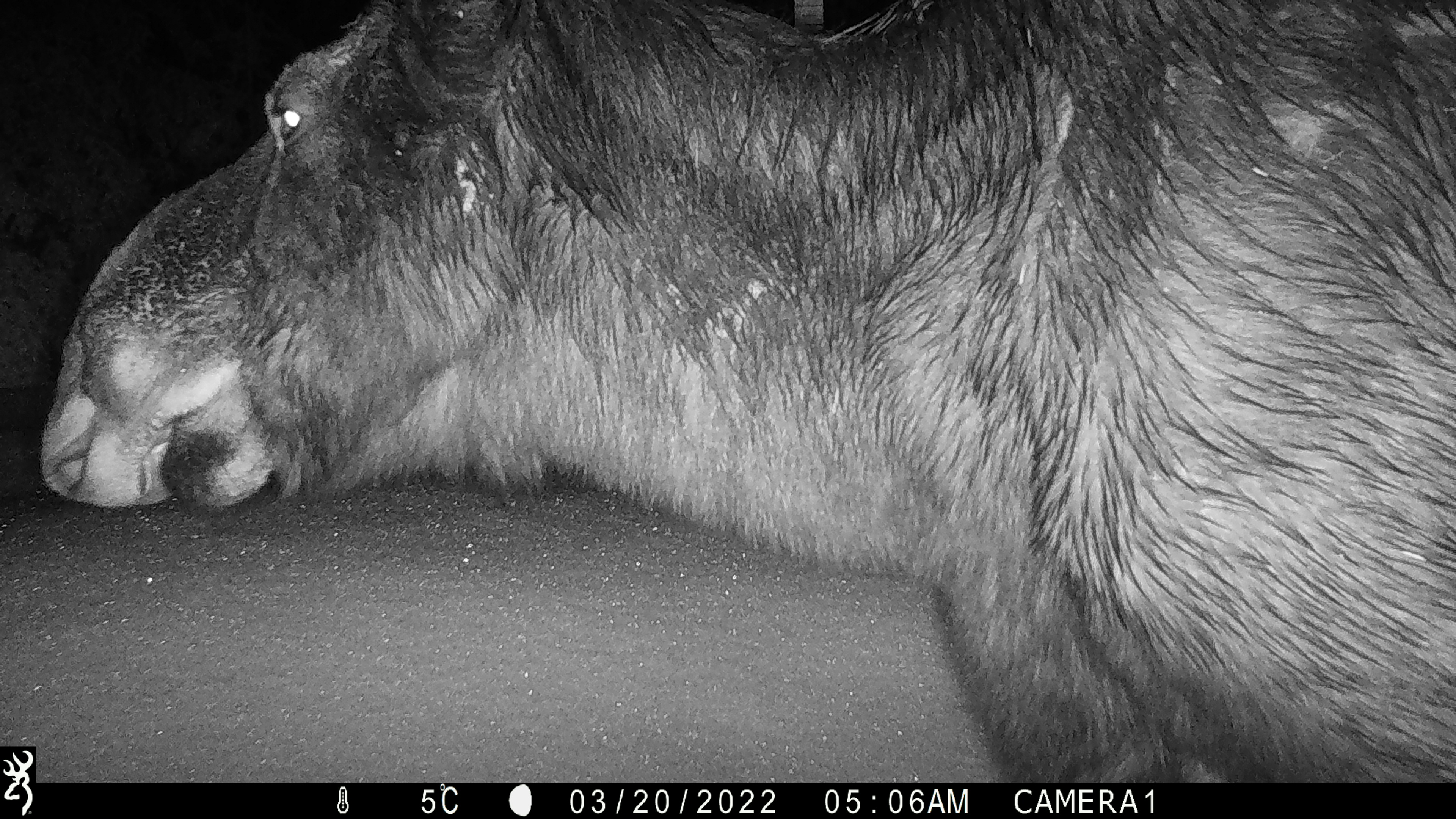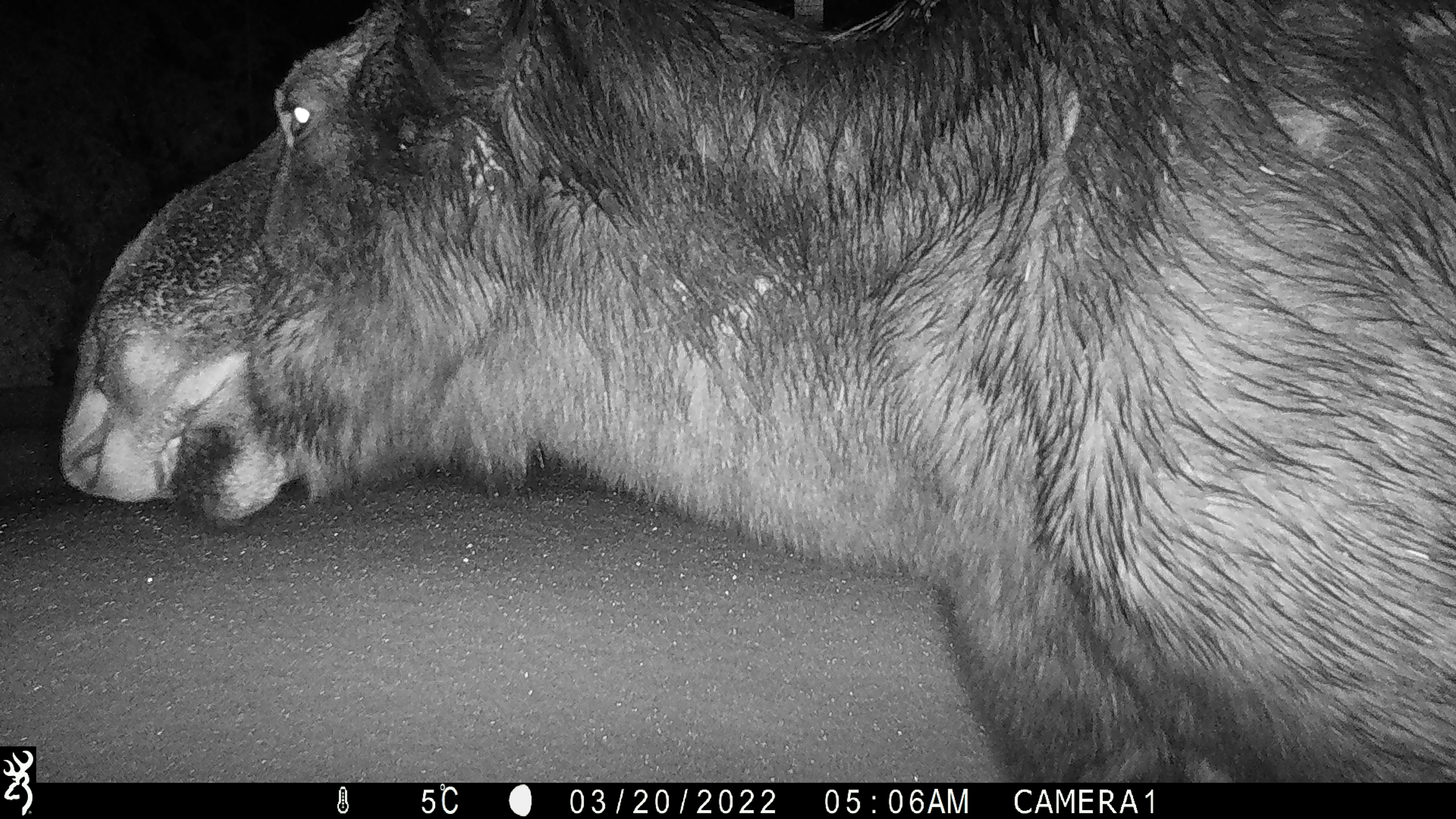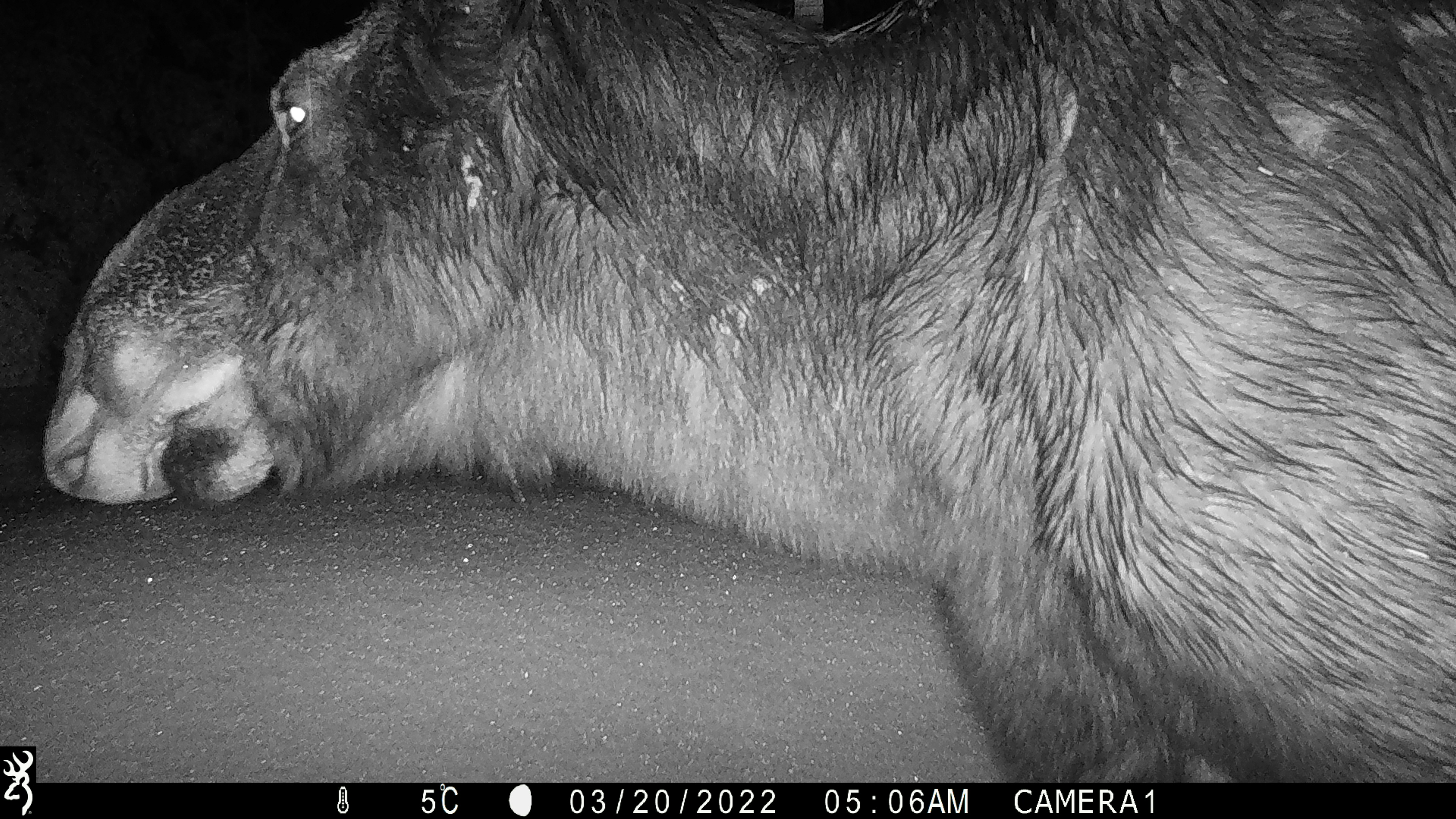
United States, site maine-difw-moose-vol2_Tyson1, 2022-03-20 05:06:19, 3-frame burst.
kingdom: Animalia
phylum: Chordata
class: Mammalia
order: Artiodactyla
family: Cervidae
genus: Alces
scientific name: Alces alces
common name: moose